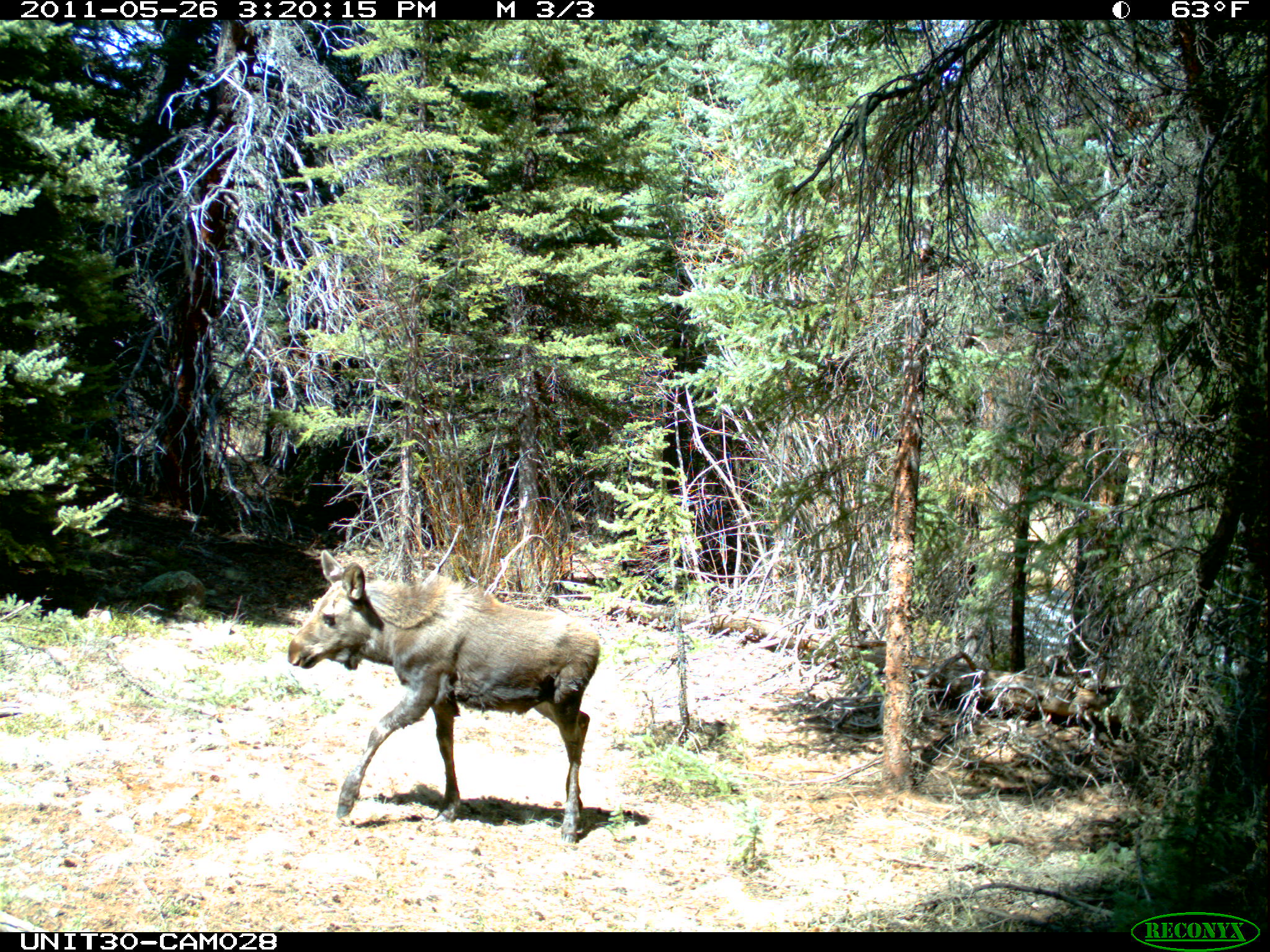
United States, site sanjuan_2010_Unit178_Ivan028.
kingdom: Animalia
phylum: Chordata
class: Mammalia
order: Artiodactyla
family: Cervidae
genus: Alces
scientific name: Alces alces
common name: moose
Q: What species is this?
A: Alces alces (moose).